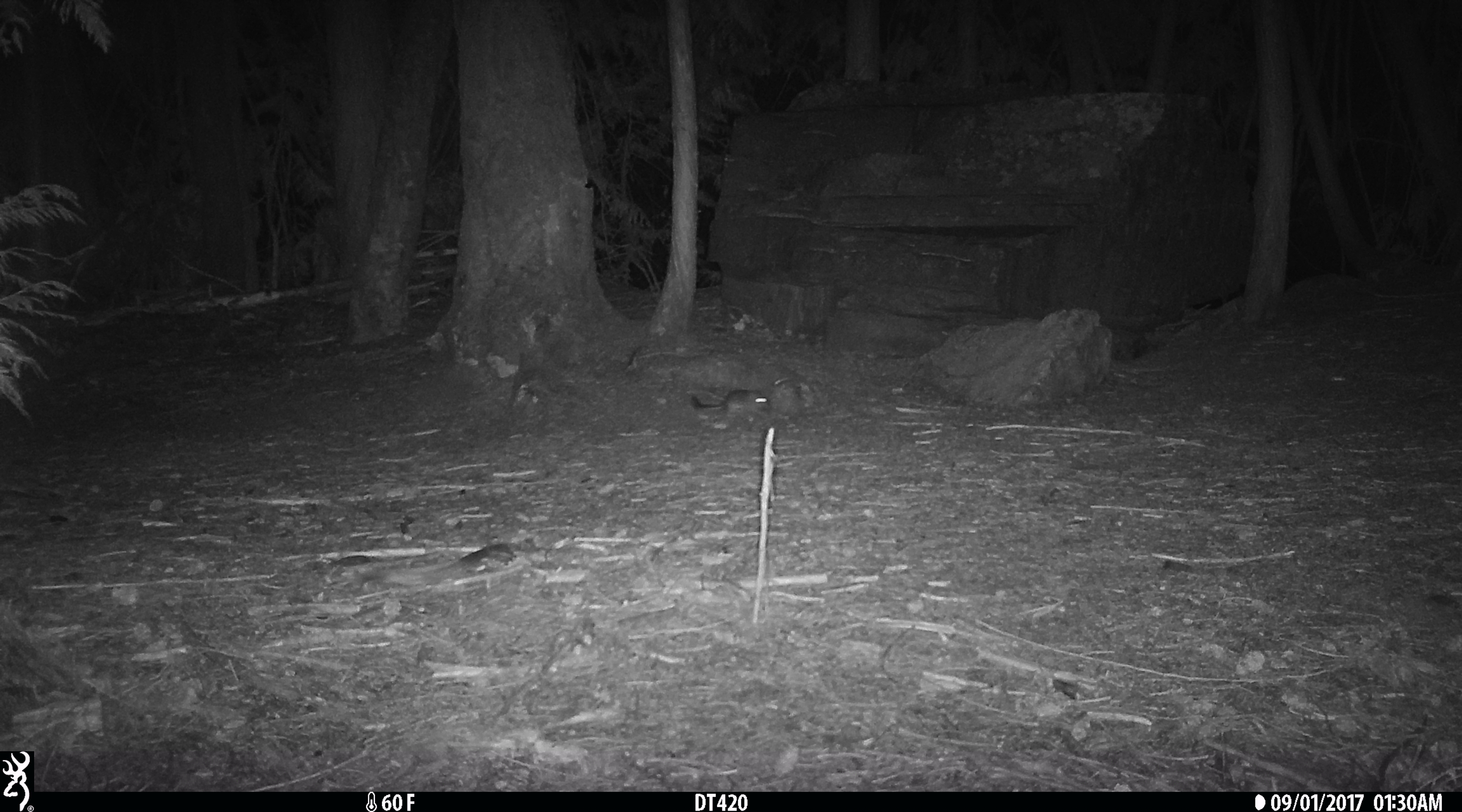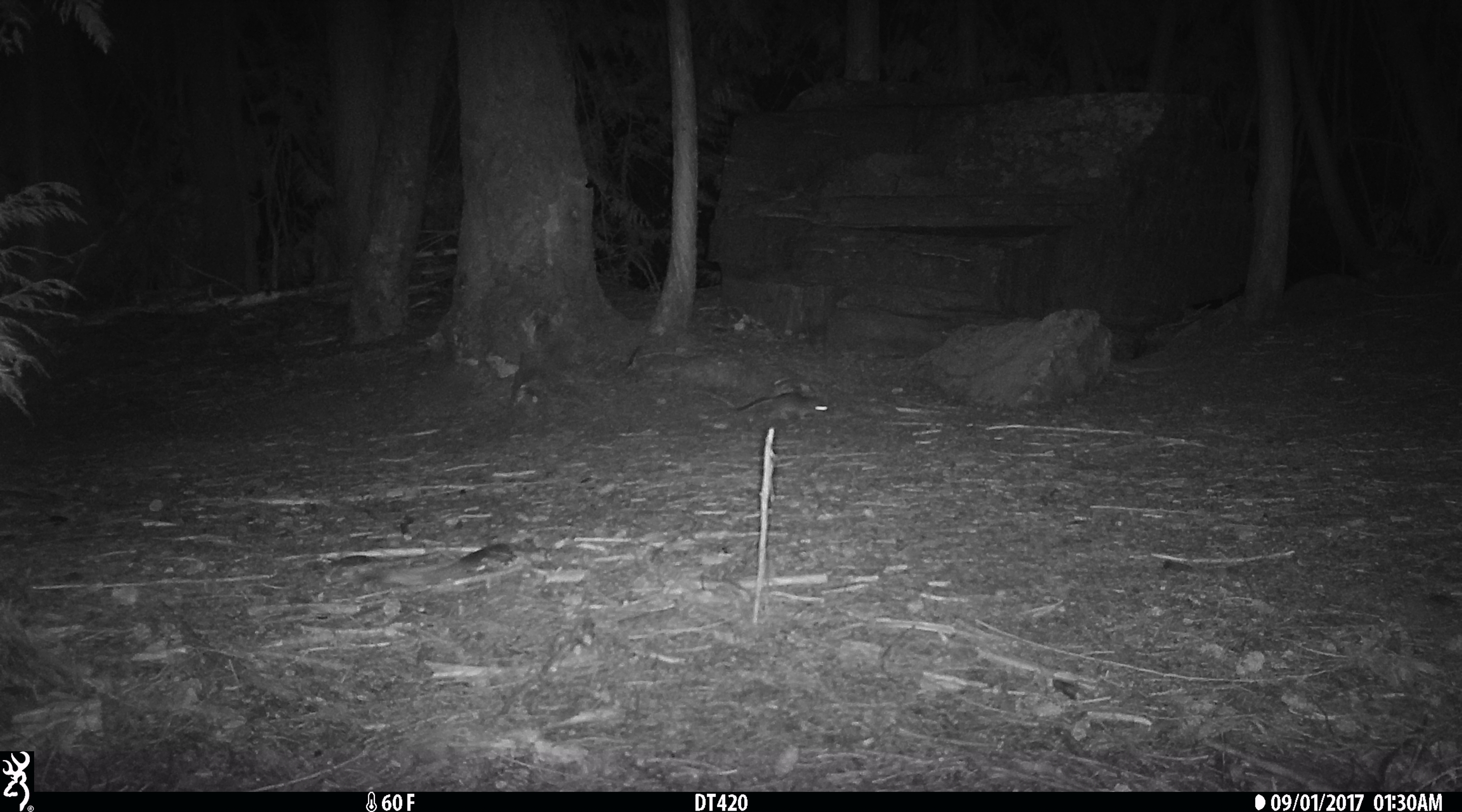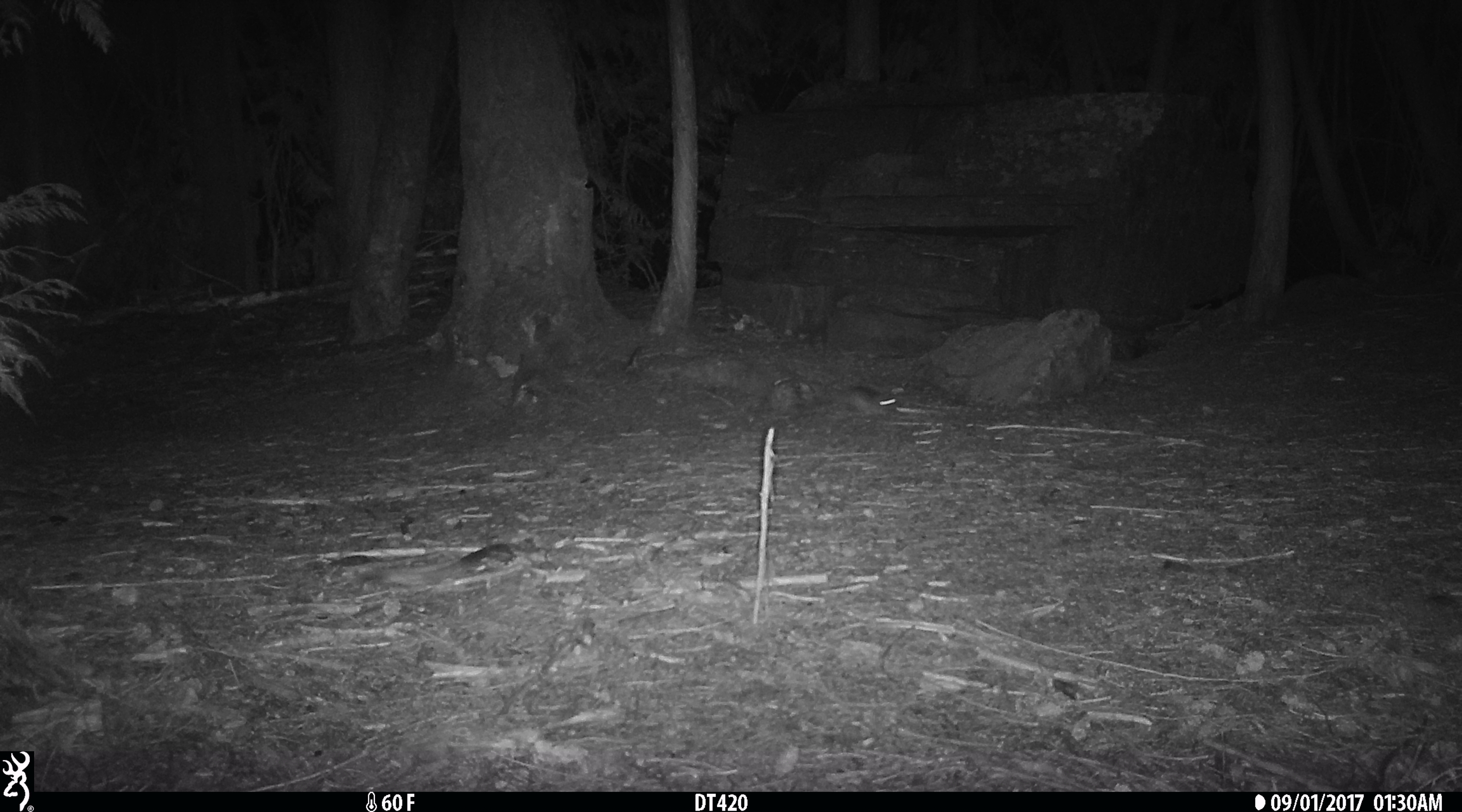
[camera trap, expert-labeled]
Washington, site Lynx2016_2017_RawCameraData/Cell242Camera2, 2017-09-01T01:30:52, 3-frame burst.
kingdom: Animalia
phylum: Chordata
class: Mammalia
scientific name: Mammalia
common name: small mammal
Small mammal (Mammalia). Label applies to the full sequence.